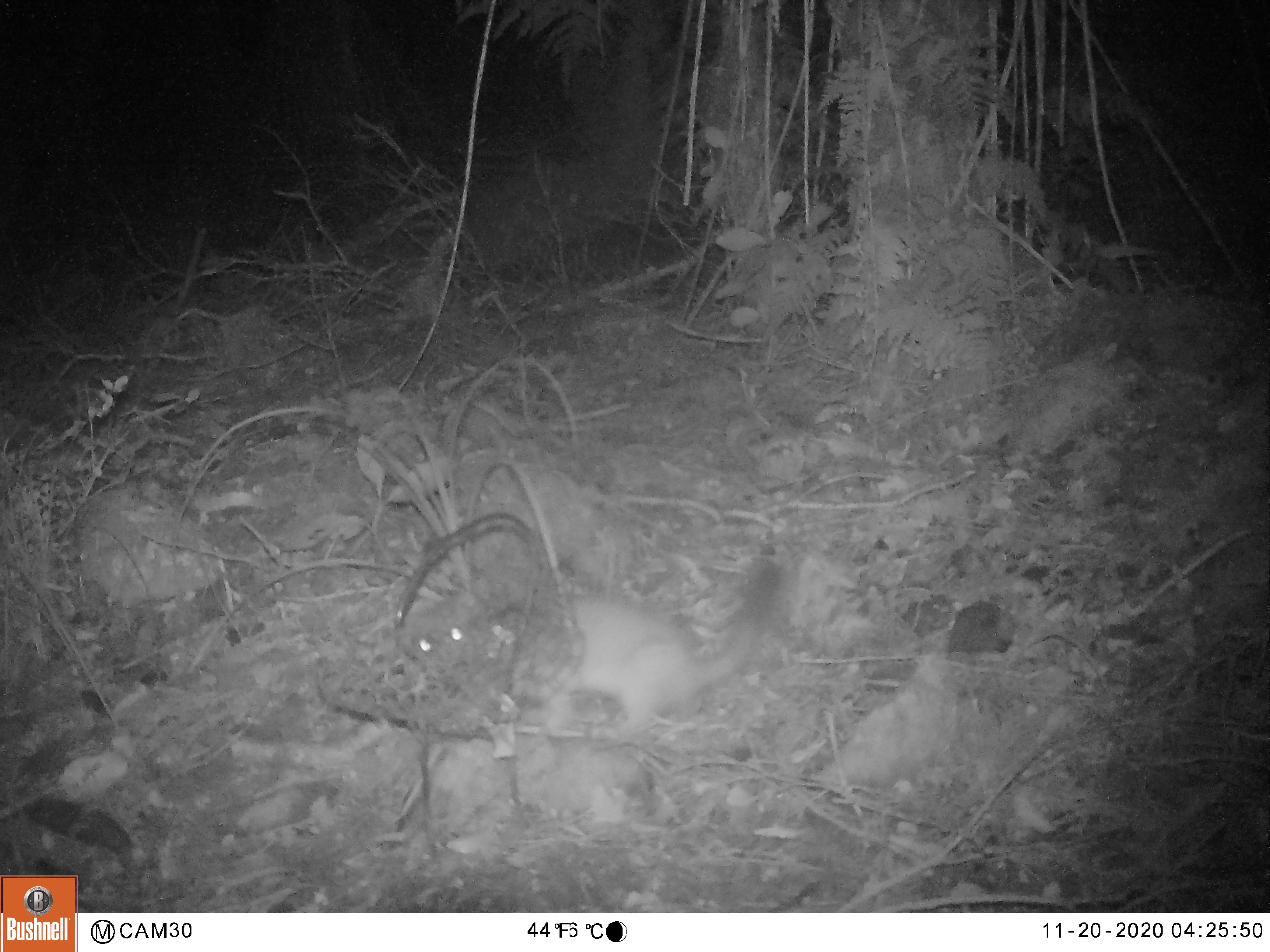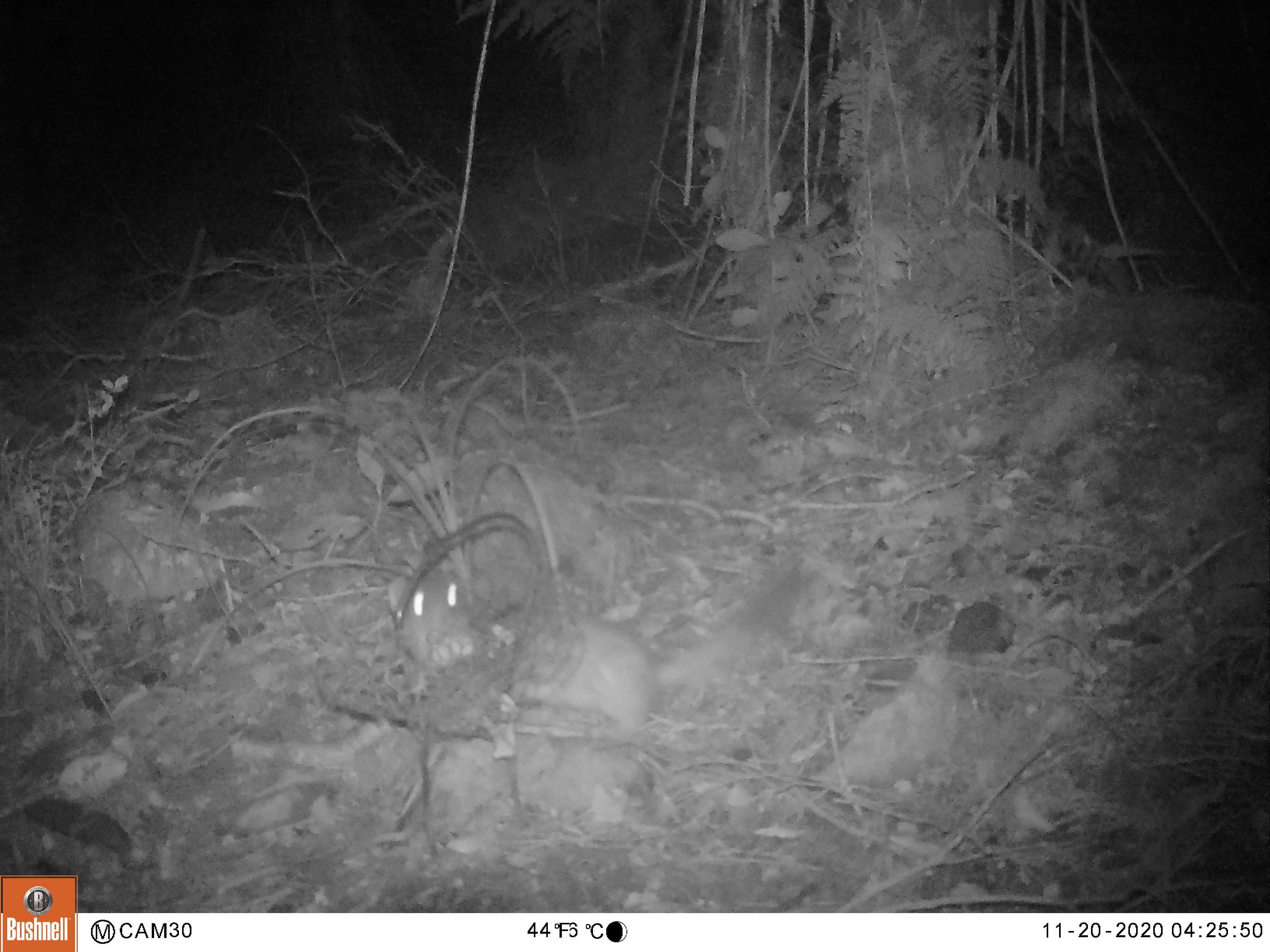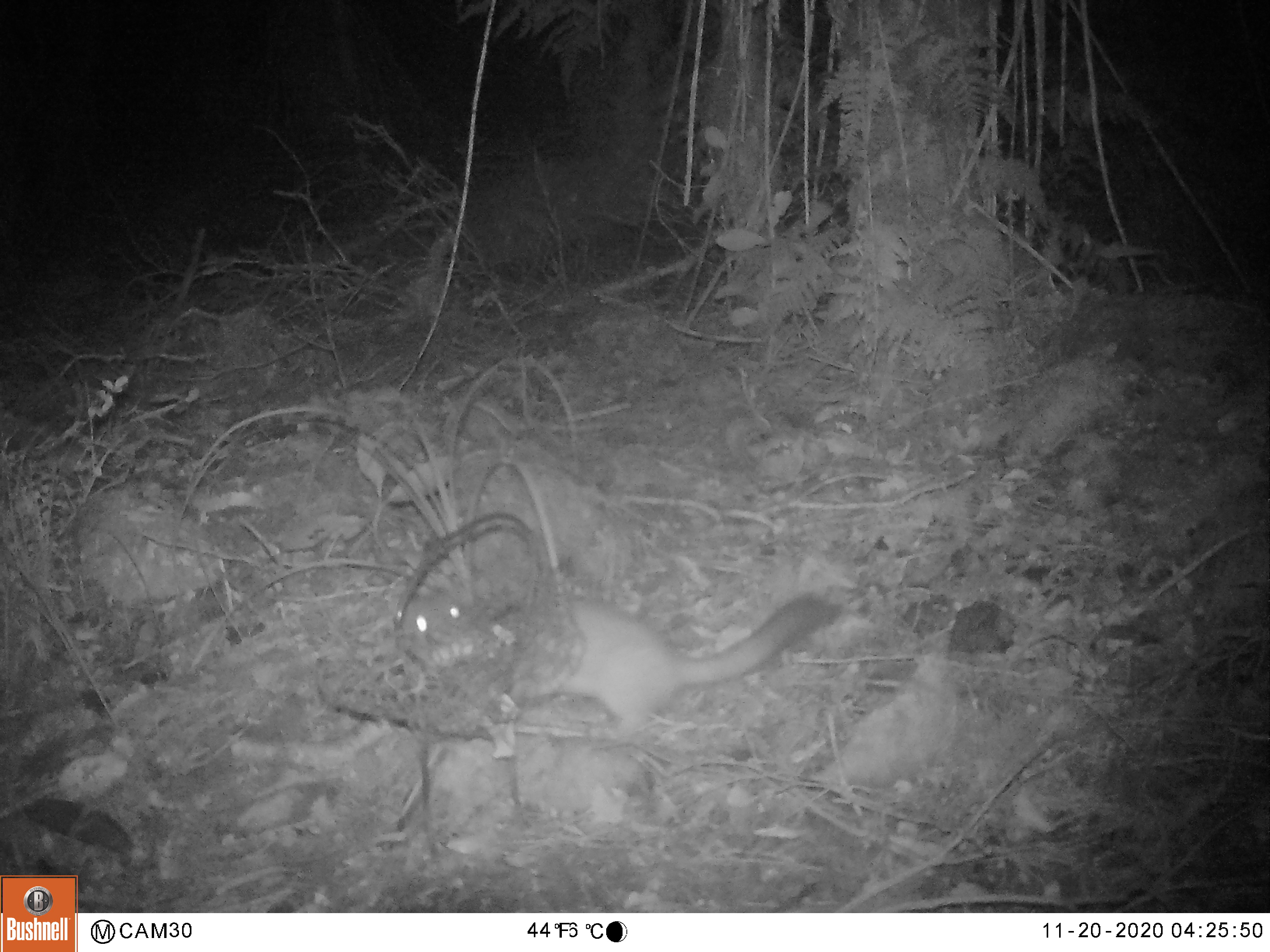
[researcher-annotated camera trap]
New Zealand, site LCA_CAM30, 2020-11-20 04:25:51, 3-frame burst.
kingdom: Animalia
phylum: Chordata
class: Mammalia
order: Carnivora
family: Mustelidae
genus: Mustela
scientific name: Mustela erminea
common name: stoat